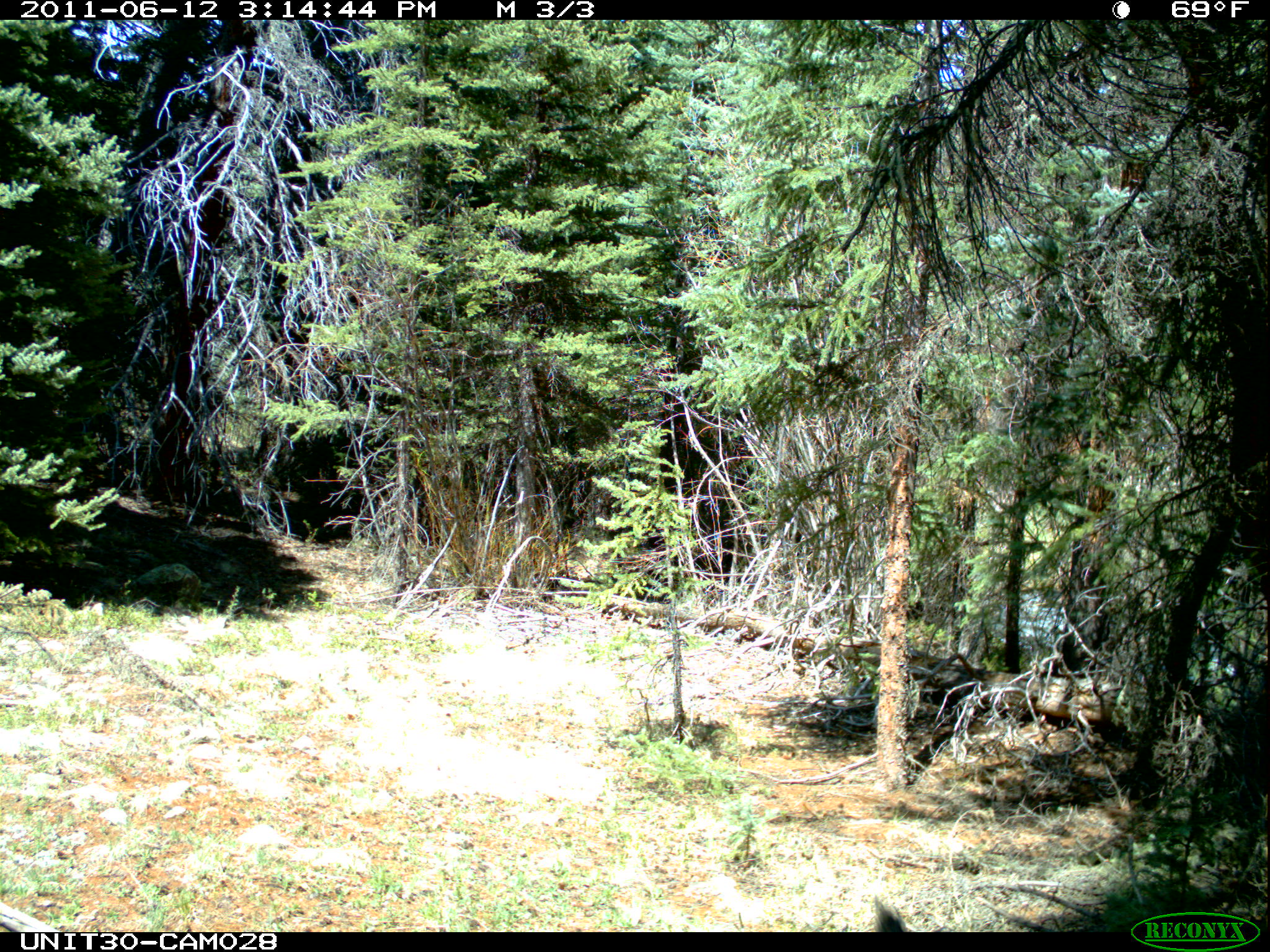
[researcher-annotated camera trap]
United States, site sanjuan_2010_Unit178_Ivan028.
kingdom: Animalia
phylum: Chordata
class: Mammalia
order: Artiodactyla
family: Cervidae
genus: Alces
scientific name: Alces alces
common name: moose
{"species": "Alces alces (moose)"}